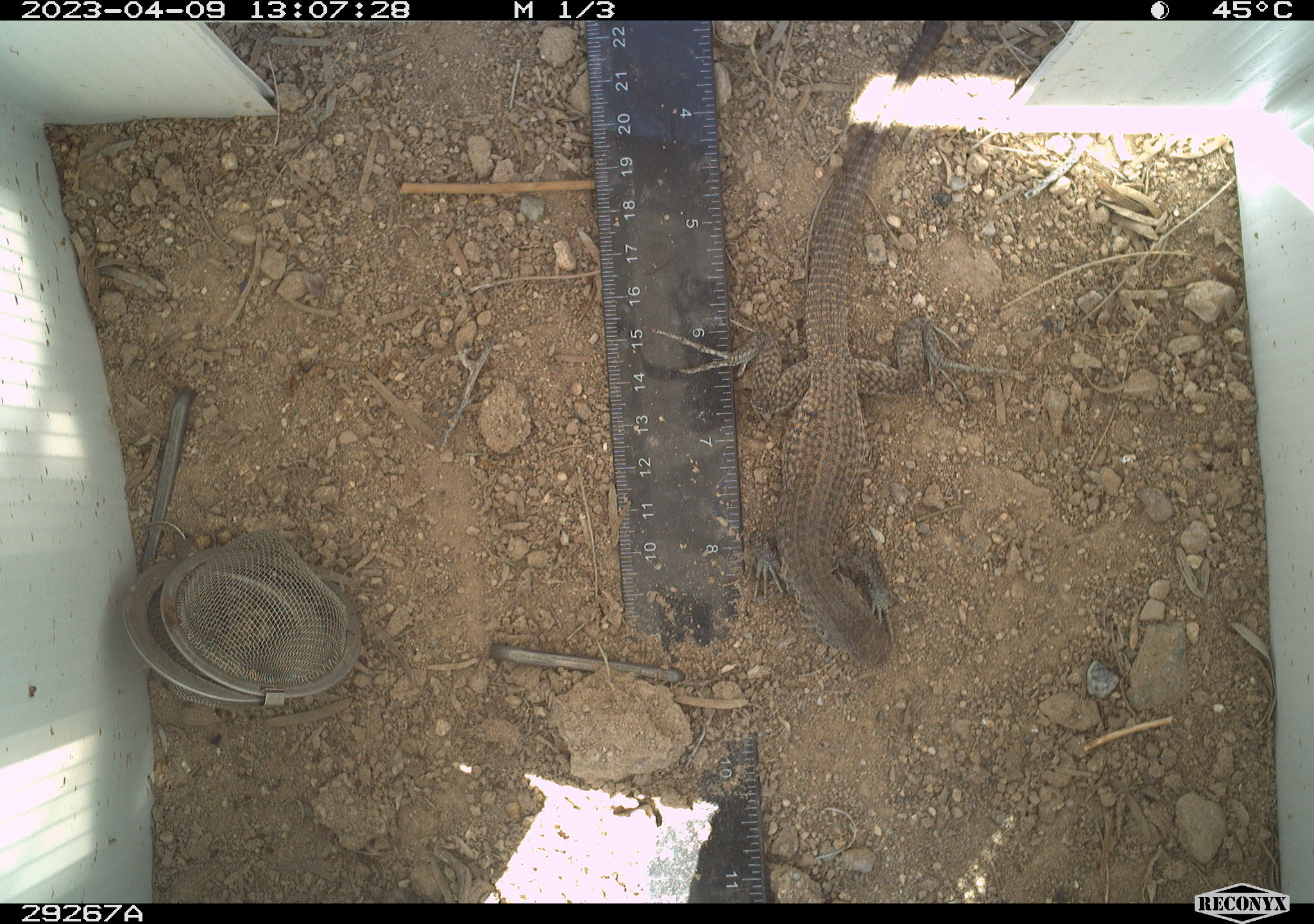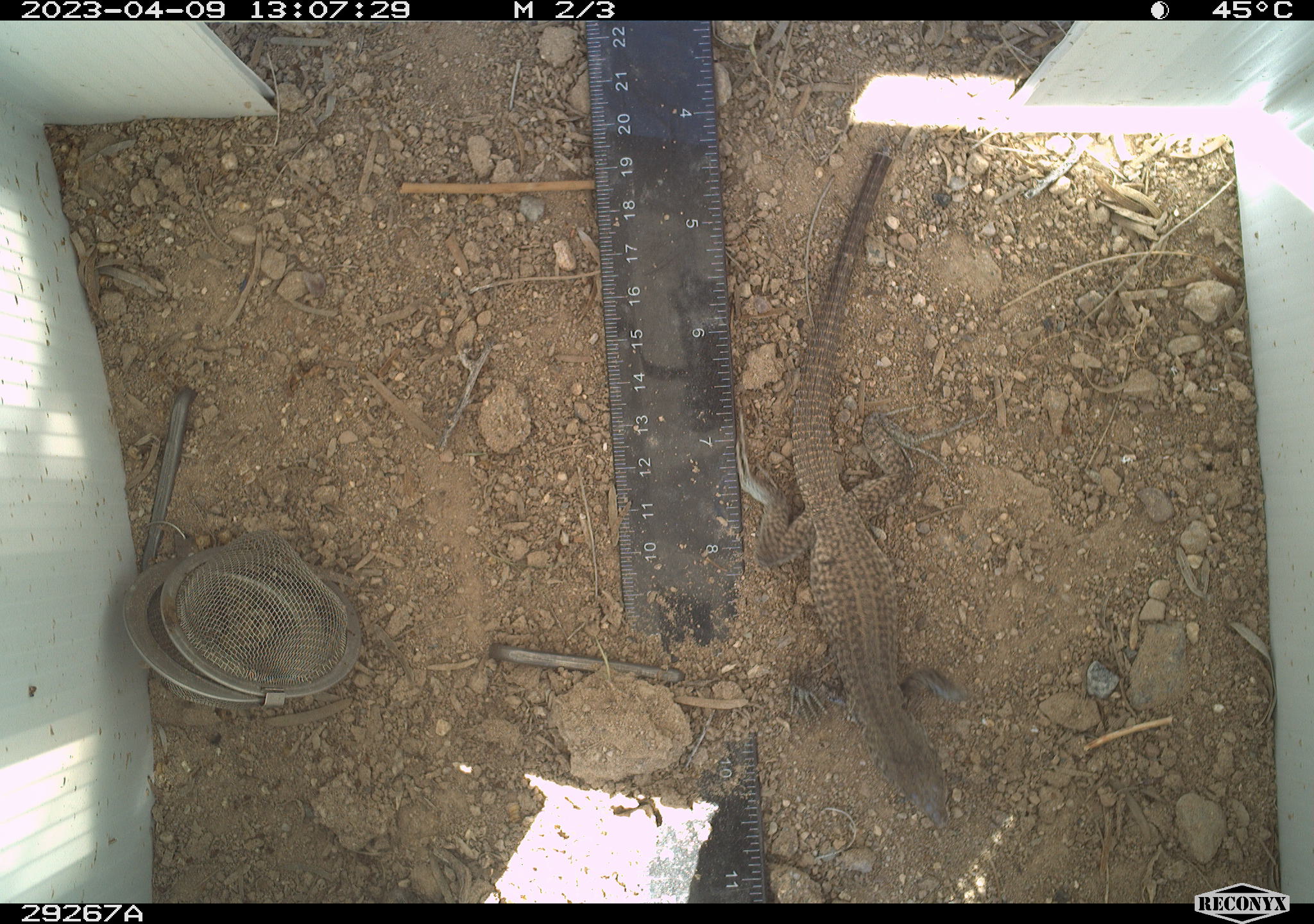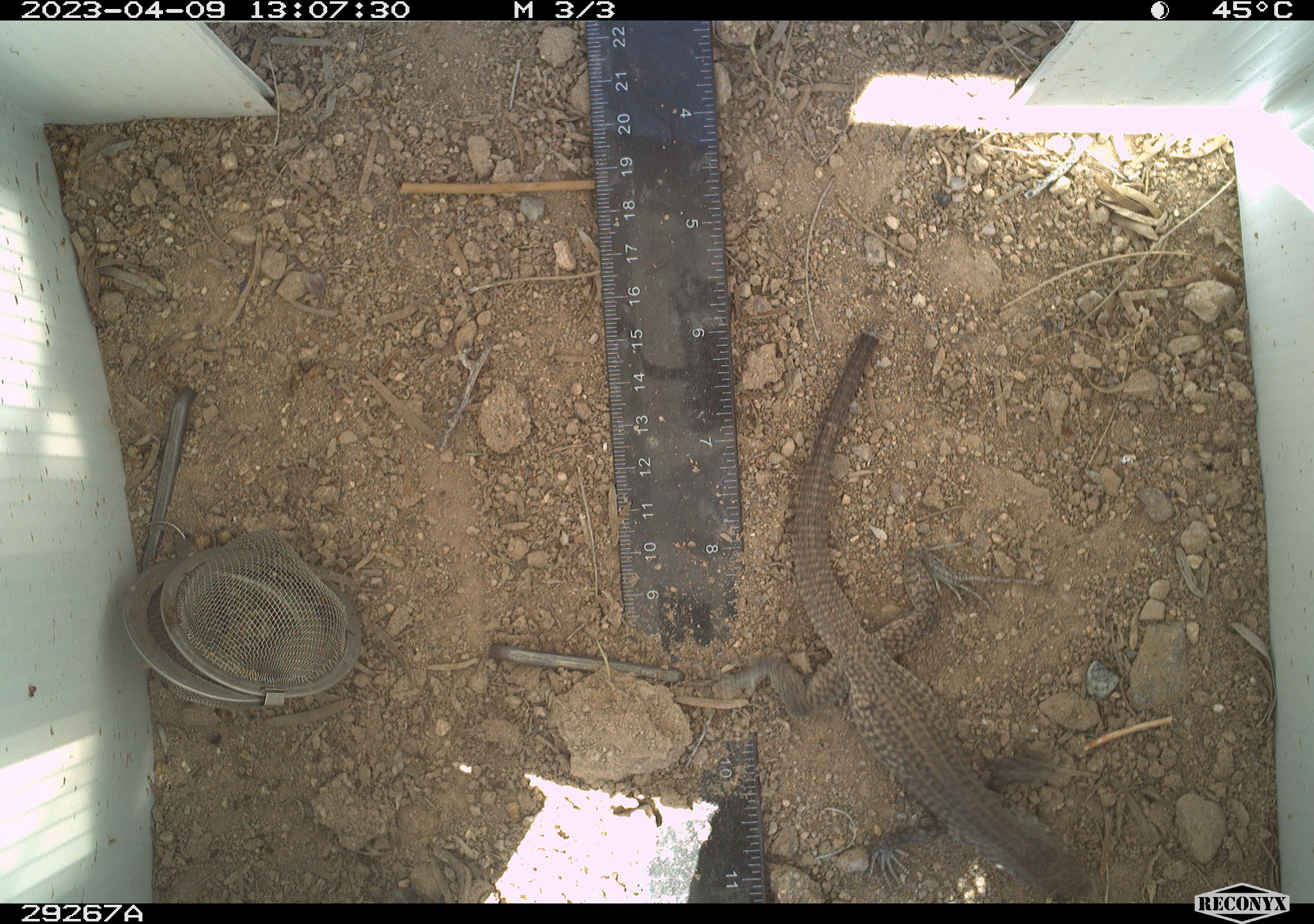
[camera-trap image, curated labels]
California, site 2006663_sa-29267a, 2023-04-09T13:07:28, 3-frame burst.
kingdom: Animalia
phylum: Chordata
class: Reptilia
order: Squamata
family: Teiidae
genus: Aspidoscelis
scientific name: Aspidoscelis tigris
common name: western whiptail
Western whiptail (Aspidoscelis tigris).